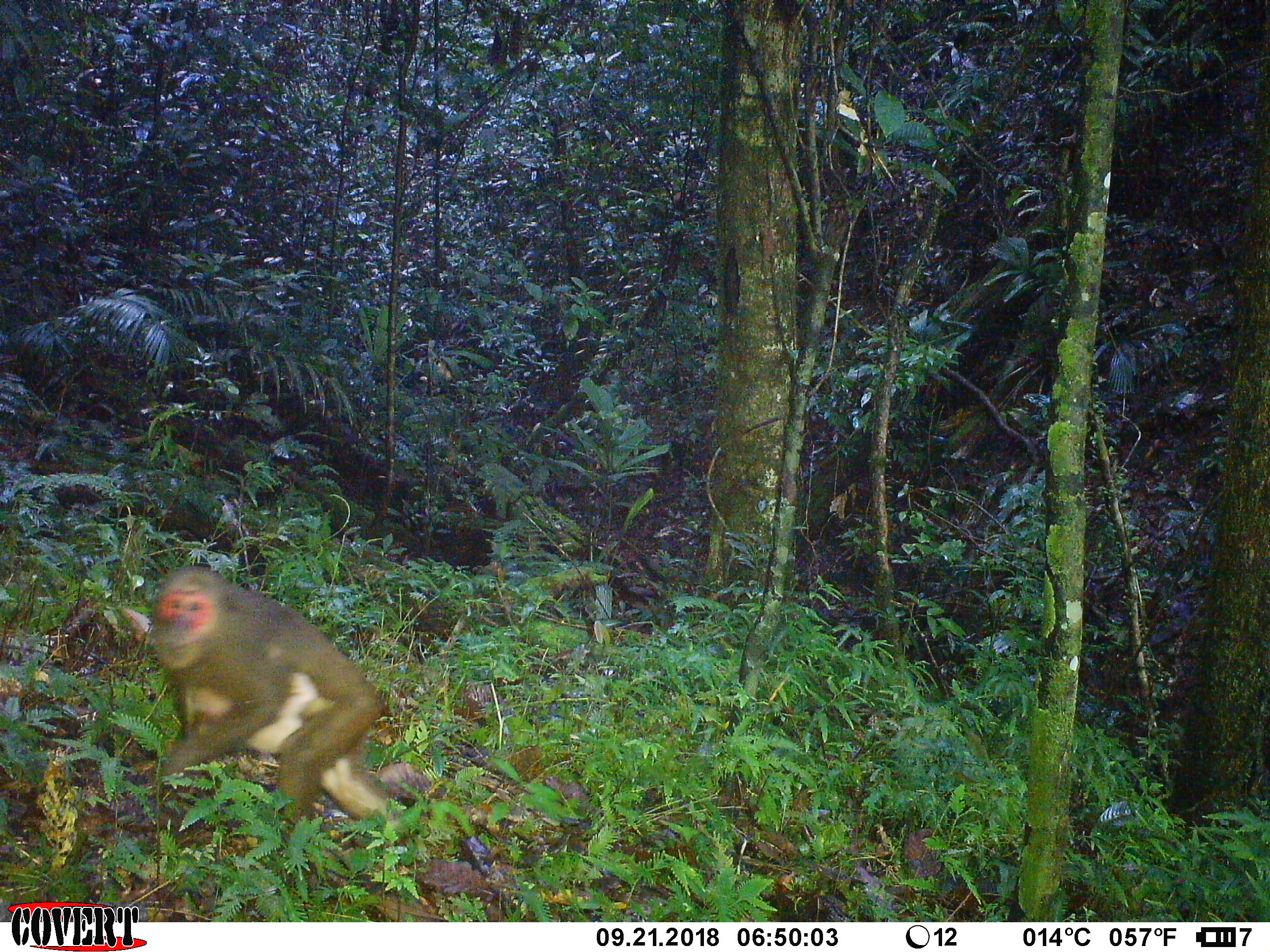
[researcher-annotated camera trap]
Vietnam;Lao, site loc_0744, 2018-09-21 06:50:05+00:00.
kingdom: Animalia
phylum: Chordata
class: Mammalia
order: Primates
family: Cercopithecidae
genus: Macaca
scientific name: Macaca arctoides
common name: stump-tailed macaque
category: stump tailed macaque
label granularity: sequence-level